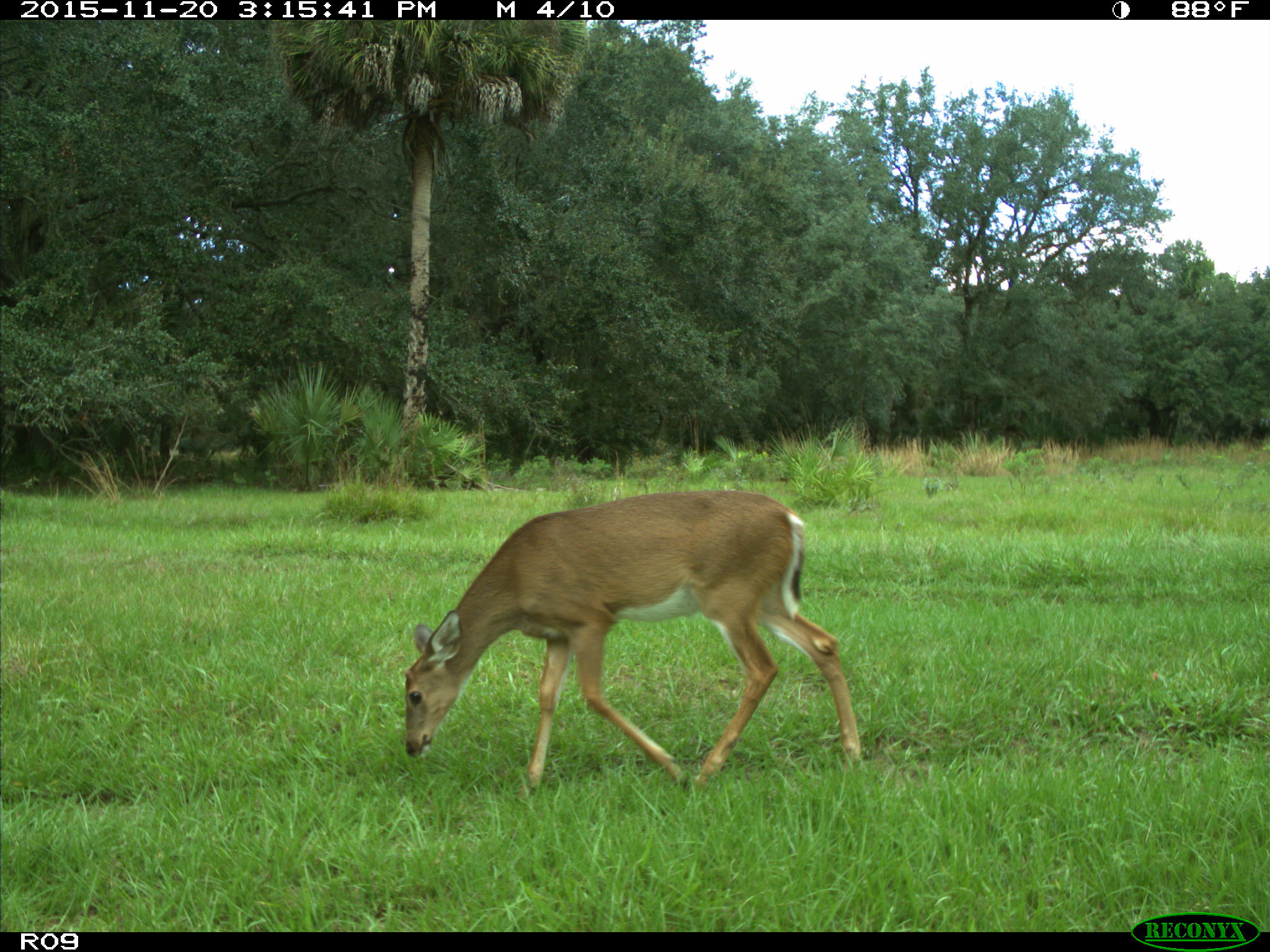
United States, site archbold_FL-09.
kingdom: Animalia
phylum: Chordata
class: Mammalia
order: Artiodactyla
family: Cervidae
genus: Odocoileus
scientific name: Odocoileus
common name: deer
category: unidentified deer